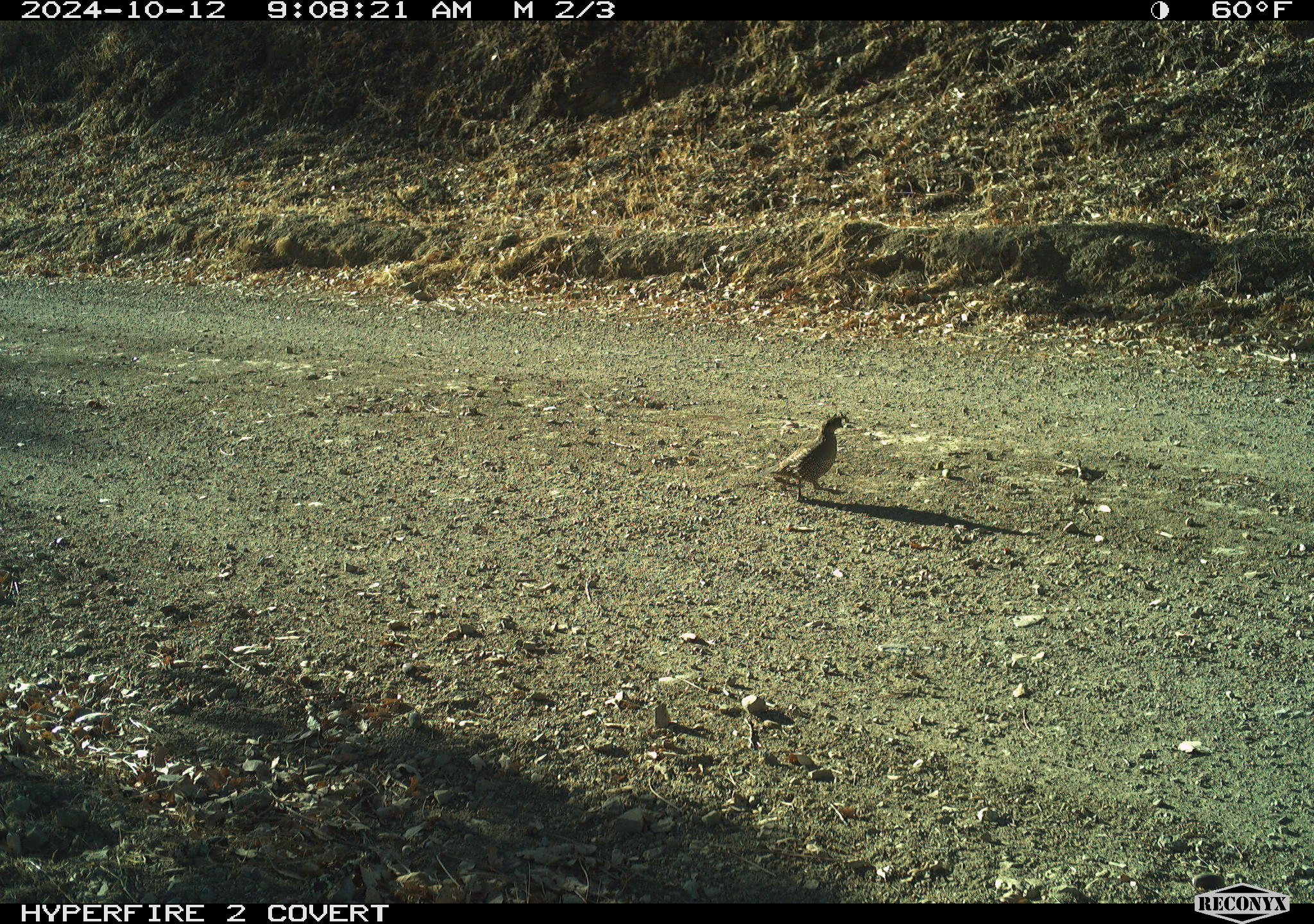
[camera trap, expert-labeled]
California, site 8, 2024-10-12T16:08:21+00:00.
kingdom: Animalia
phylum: Chordata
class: Aves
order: Galliformes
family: Odontophoridae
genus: Callipepla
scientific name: Callipepla californica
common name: california quail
California quail (Callipepla californica).